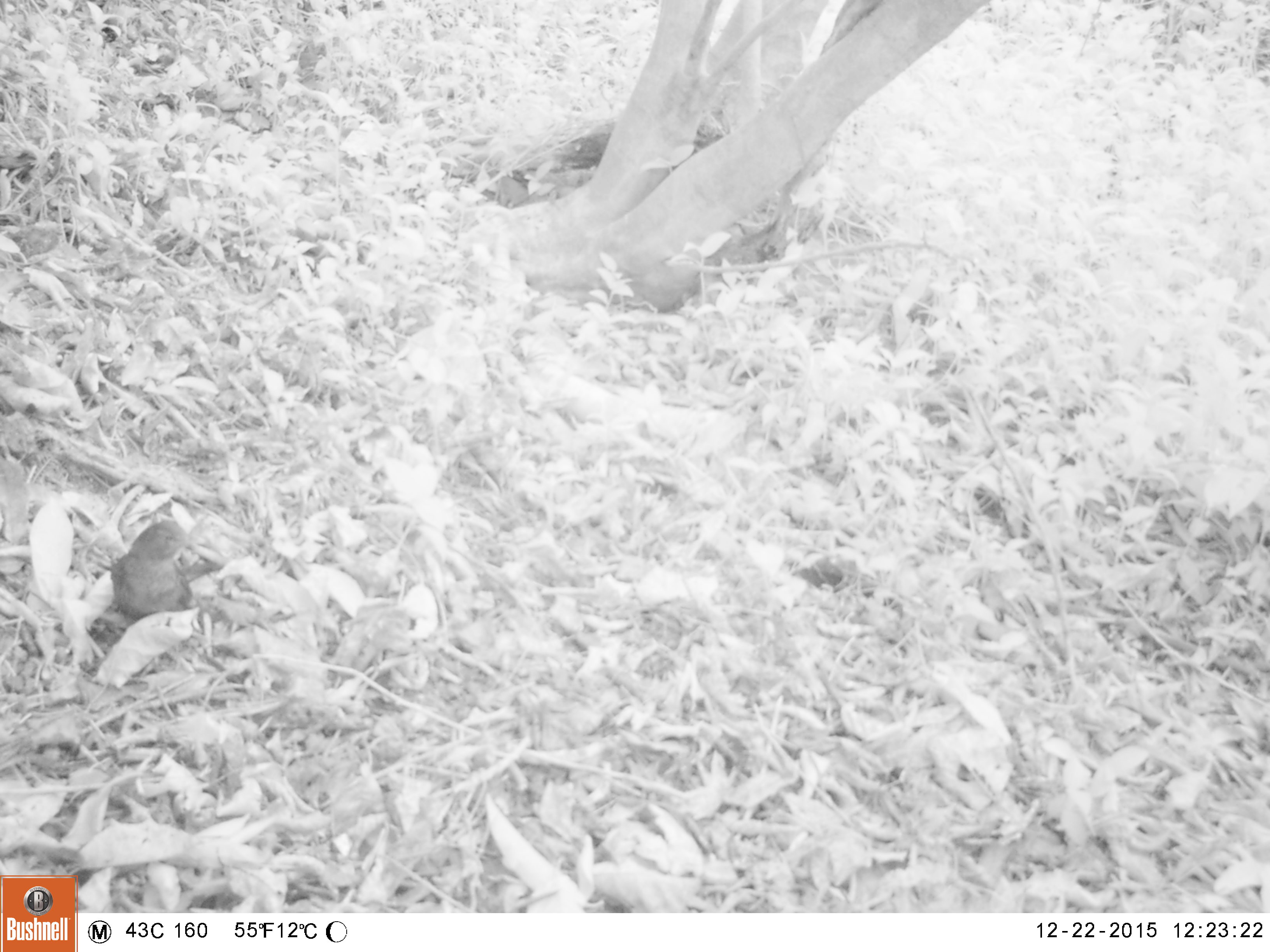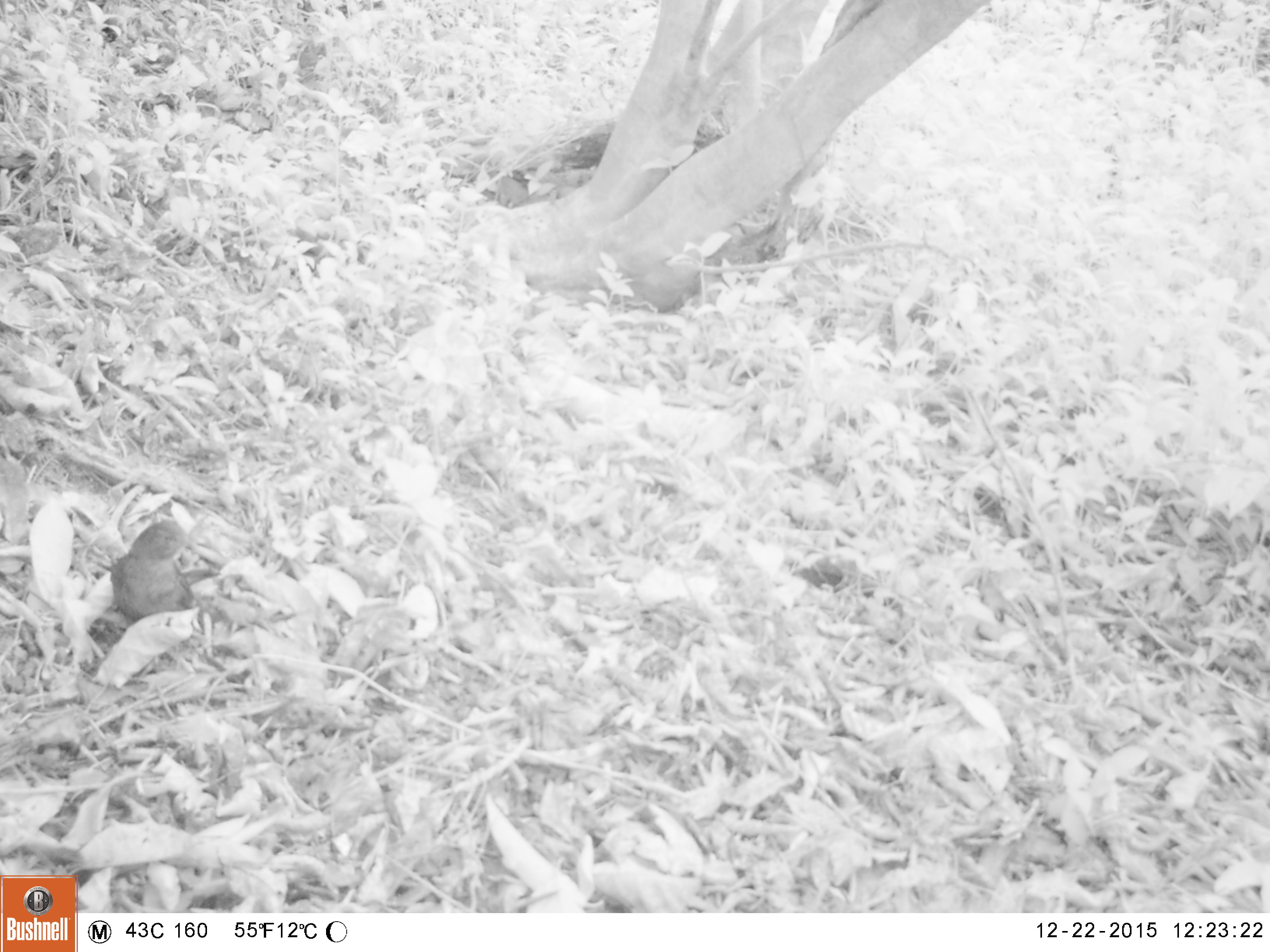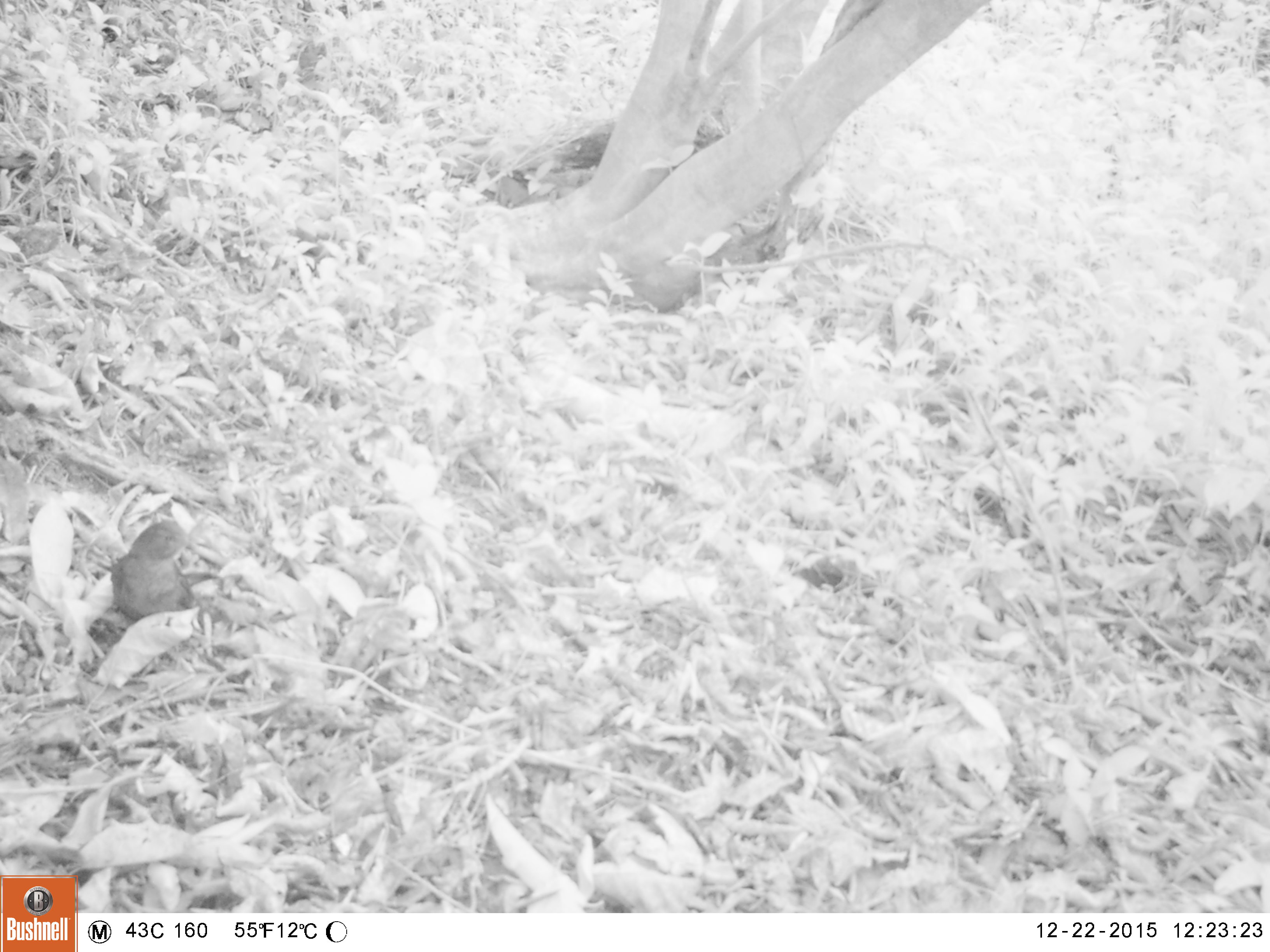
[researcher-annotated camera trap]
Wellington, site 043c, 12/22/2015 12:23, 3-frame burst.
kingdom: Animalia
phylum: Chordata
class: Aves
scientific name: Aves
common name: bird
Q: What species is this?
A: Bird (Aves).